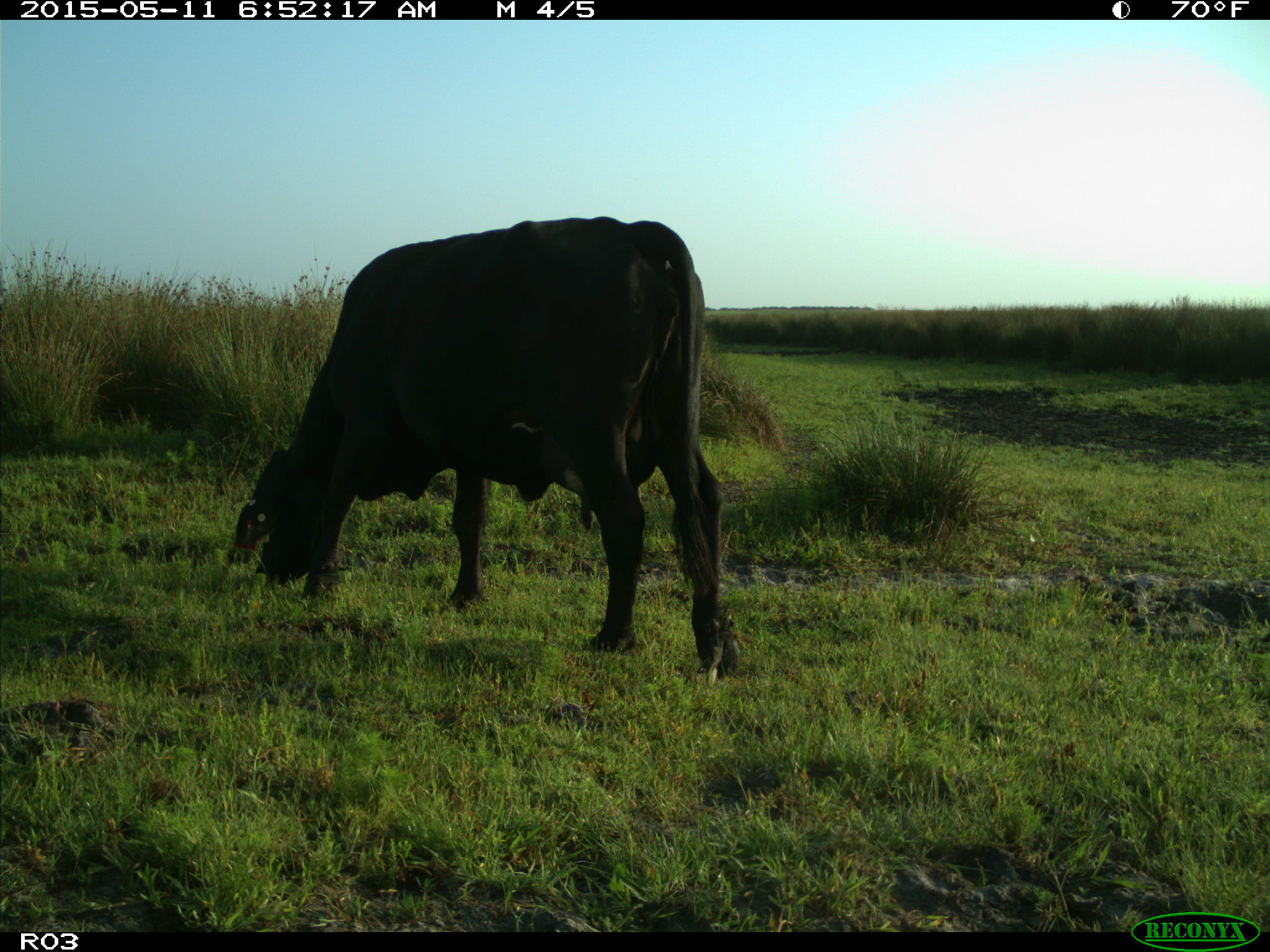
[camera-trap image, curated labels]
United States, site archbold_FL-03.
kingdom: Animalia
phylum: Chordata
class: Mammalia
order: Artiodactyla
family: Bovidae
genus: Bos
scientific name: Bos taurus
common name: domestic cow